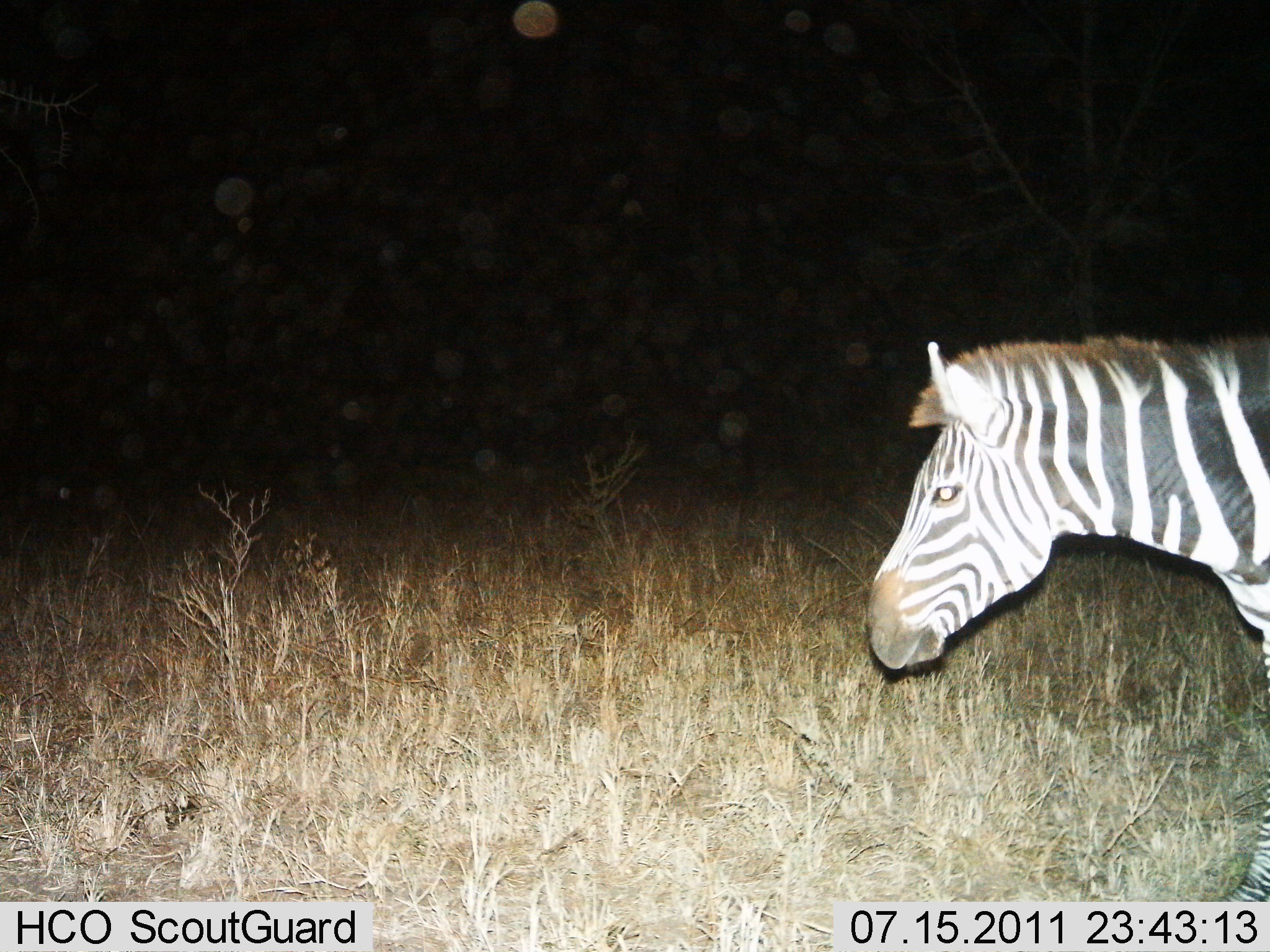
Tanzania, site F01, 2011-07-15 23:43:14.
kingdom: Animalia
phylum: Chordata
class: Mammalia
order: Perissodactyla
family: Equidae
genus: Equus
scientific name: Equus quagga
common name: plains zebra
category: zebra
Zebra (plains zebra) (Equus quagga), count 1. Behavior (volunteer vote fractions): standing 62%, resting 0%, moving 38%, interacting 0%. Young present (vote fraction): 0%. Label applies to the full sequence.